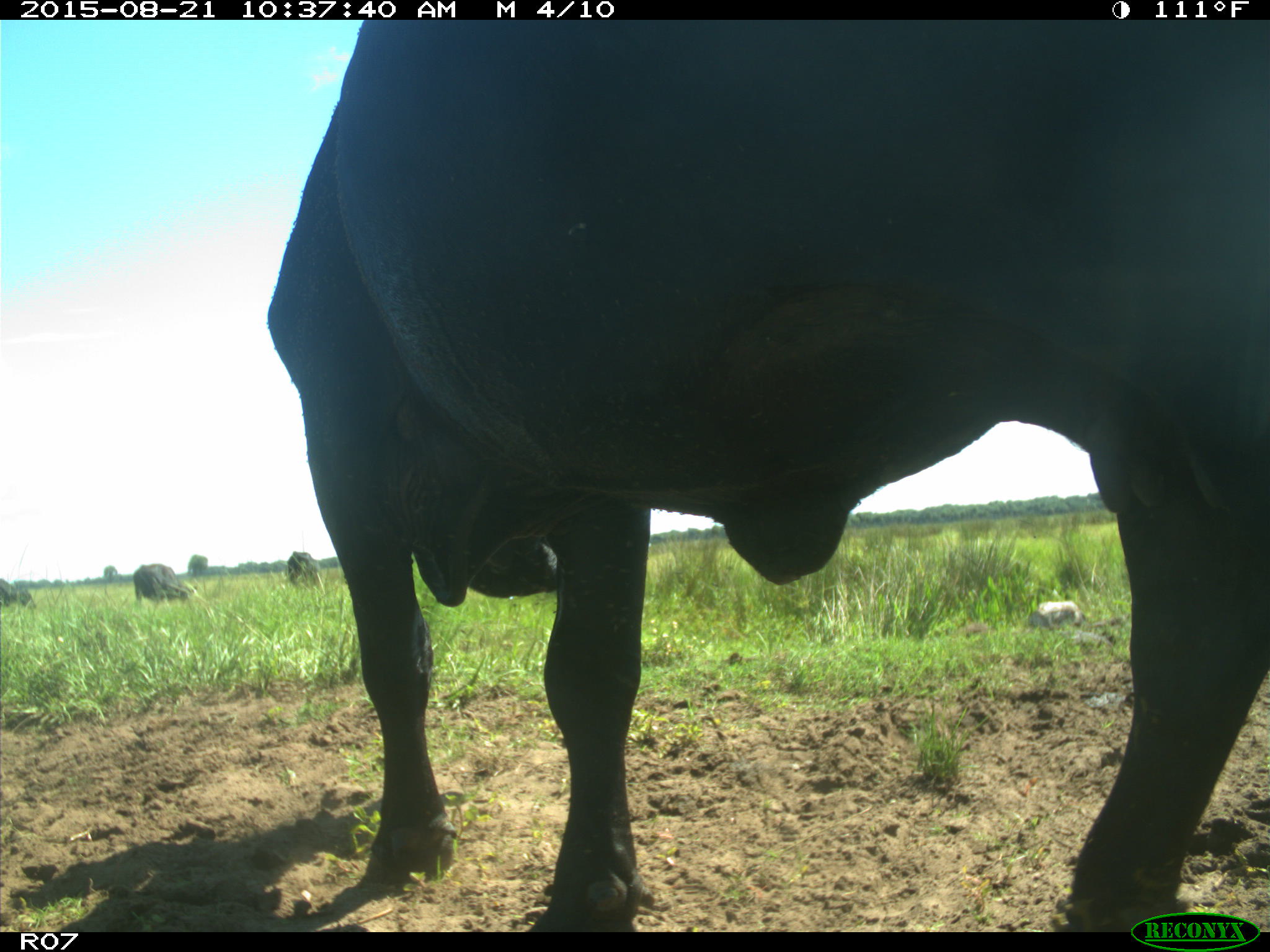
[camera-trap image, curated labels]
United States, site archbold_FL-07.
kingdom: Animalia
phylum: Chordata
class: Mammalia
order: Artiodactyla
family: Bovidae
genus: Bos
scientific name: Bos taurus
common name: domestic cow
Bos taurus (domestic cow).